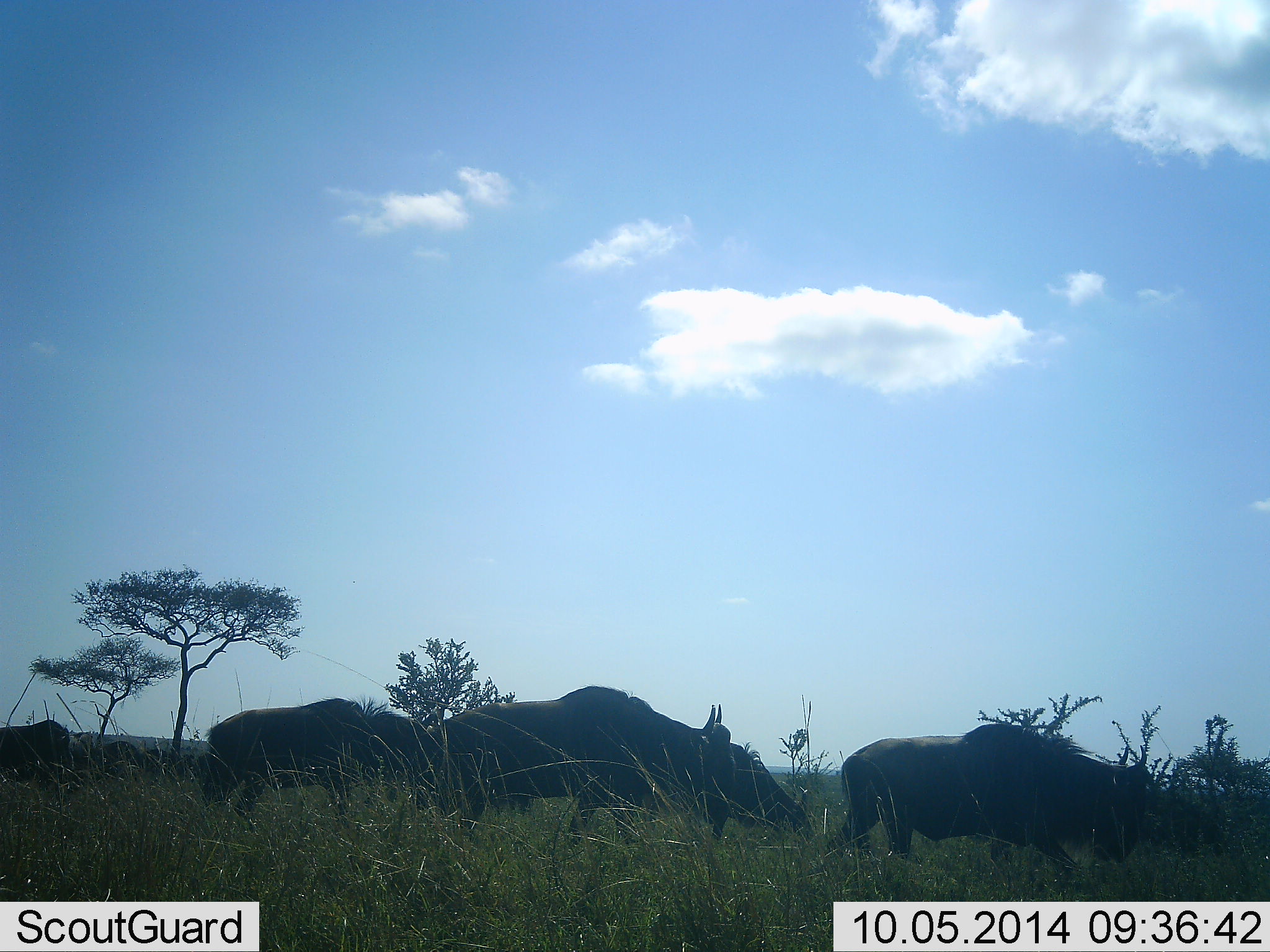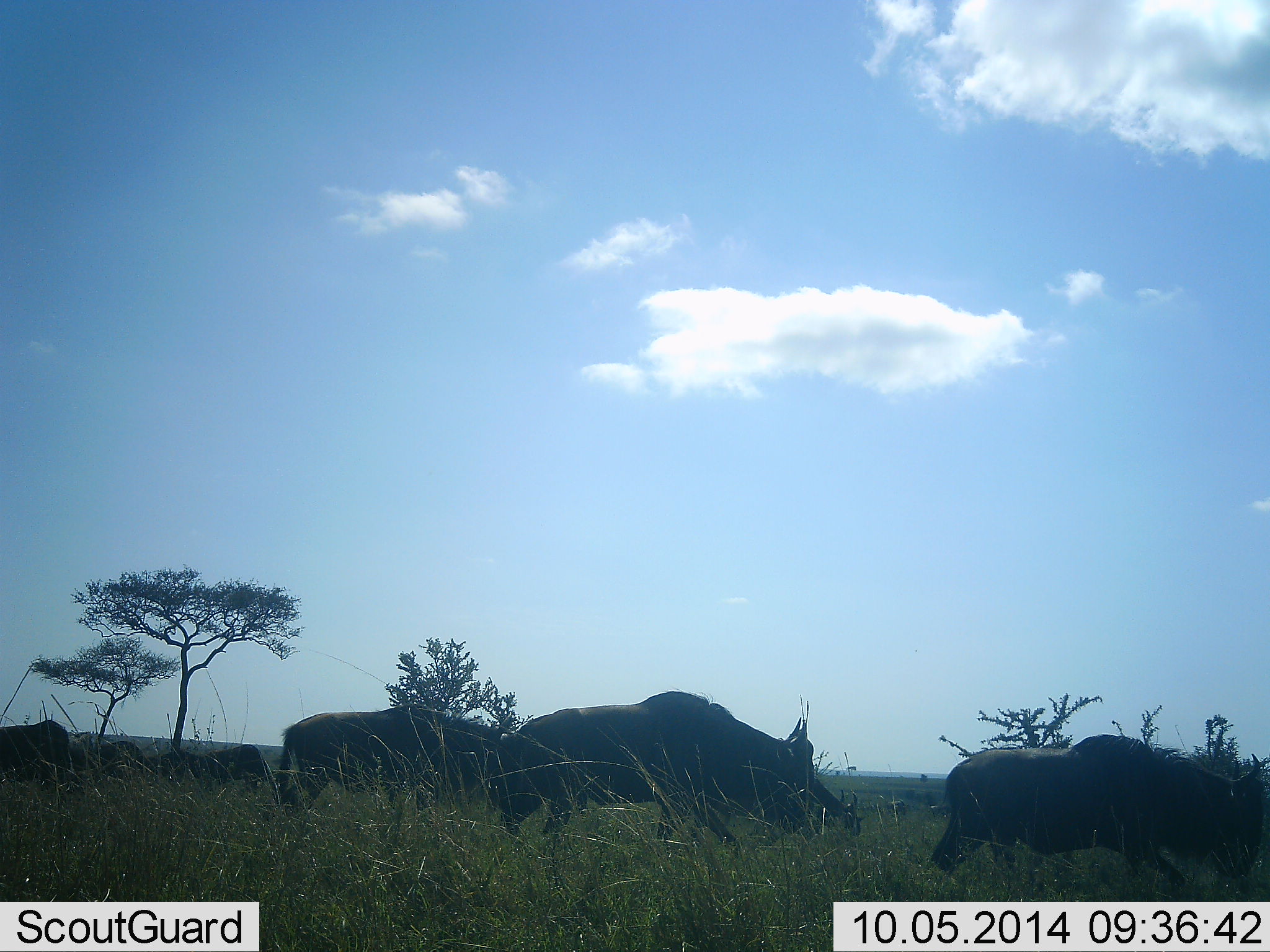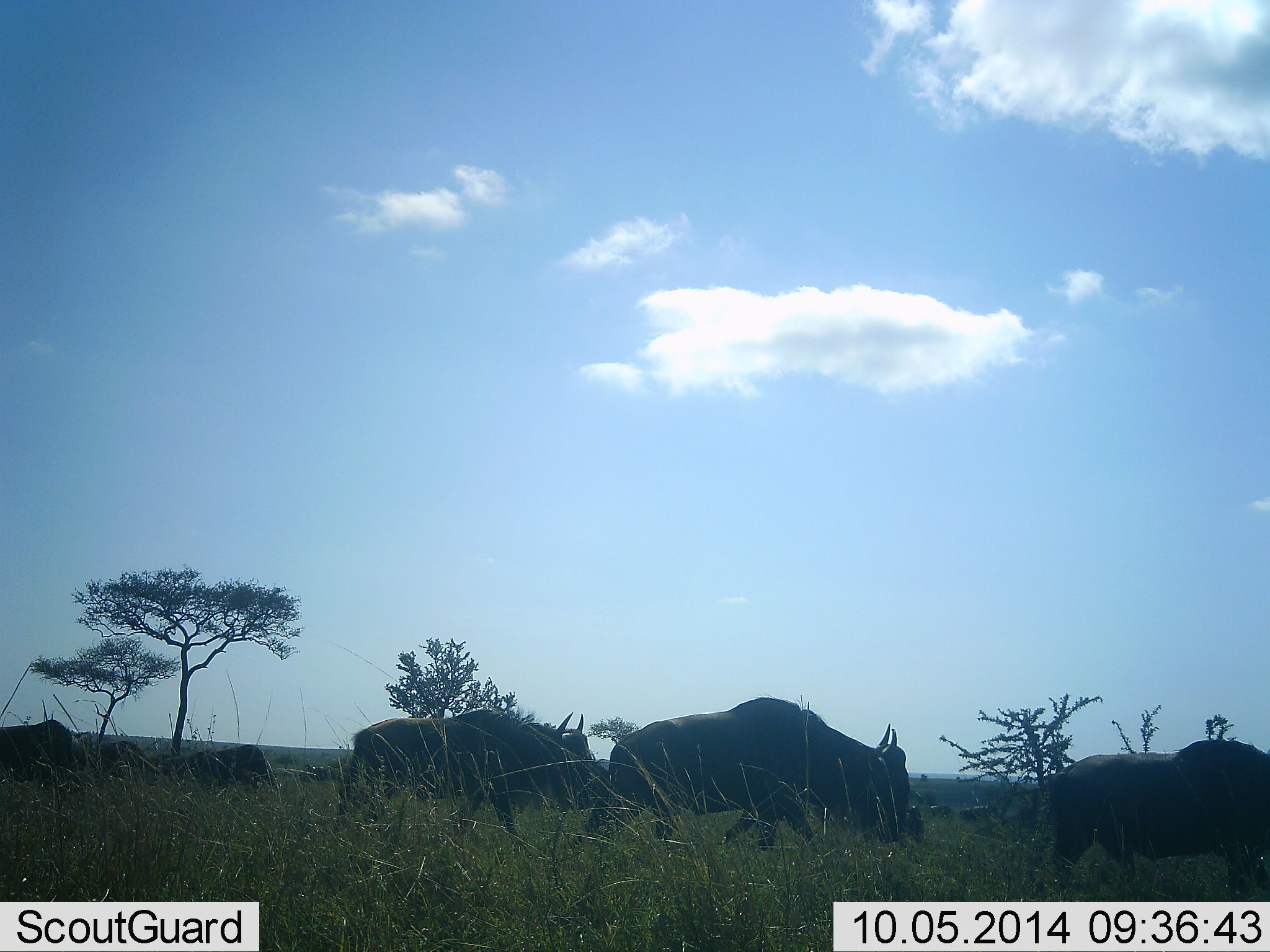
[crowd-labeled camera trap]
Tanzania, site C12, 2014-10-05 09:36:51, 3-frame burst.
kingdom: Animalia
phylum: Chordata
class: Mammalia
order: Artiodactyla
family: Bovidae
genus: Connochaetes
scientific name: Connochaetes taurinus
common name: blue wildebeest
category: wildebeest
Wildebeest (blue wildebeest) (Connochaetes taurinus), count 7. Behavior (volunteer vote fractions): standing 20%, resting 0%, moving 100%, interacting 0%. Young present (vote fraction): 0%. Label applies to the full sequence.